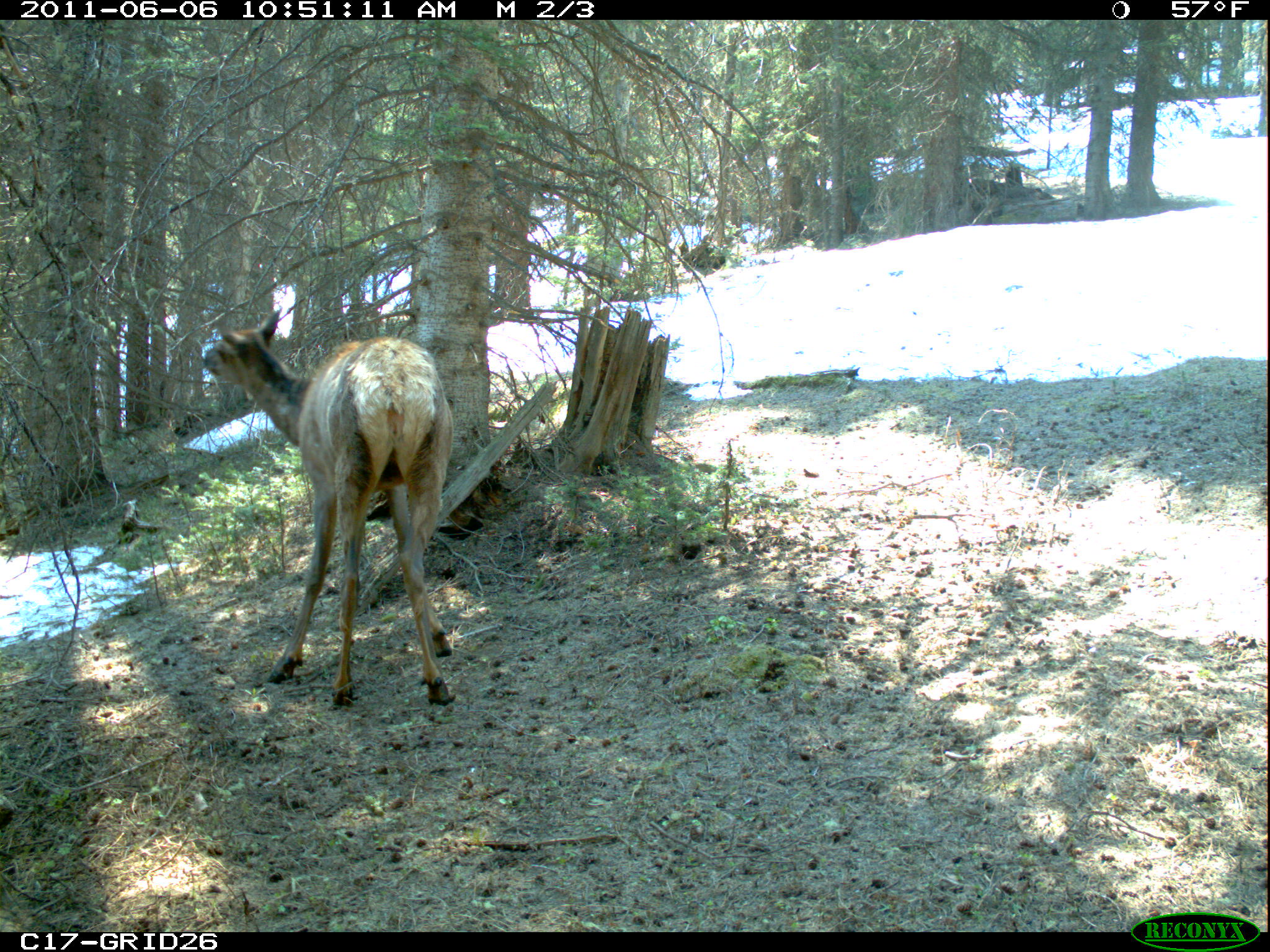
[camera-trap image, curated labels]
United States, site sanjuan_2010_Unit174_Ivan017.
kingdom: Animalia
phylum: Chordata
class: Mammalia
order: Artiodactyla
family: Cervidae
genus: Cervus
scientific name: Cervus elaphus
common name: red deer